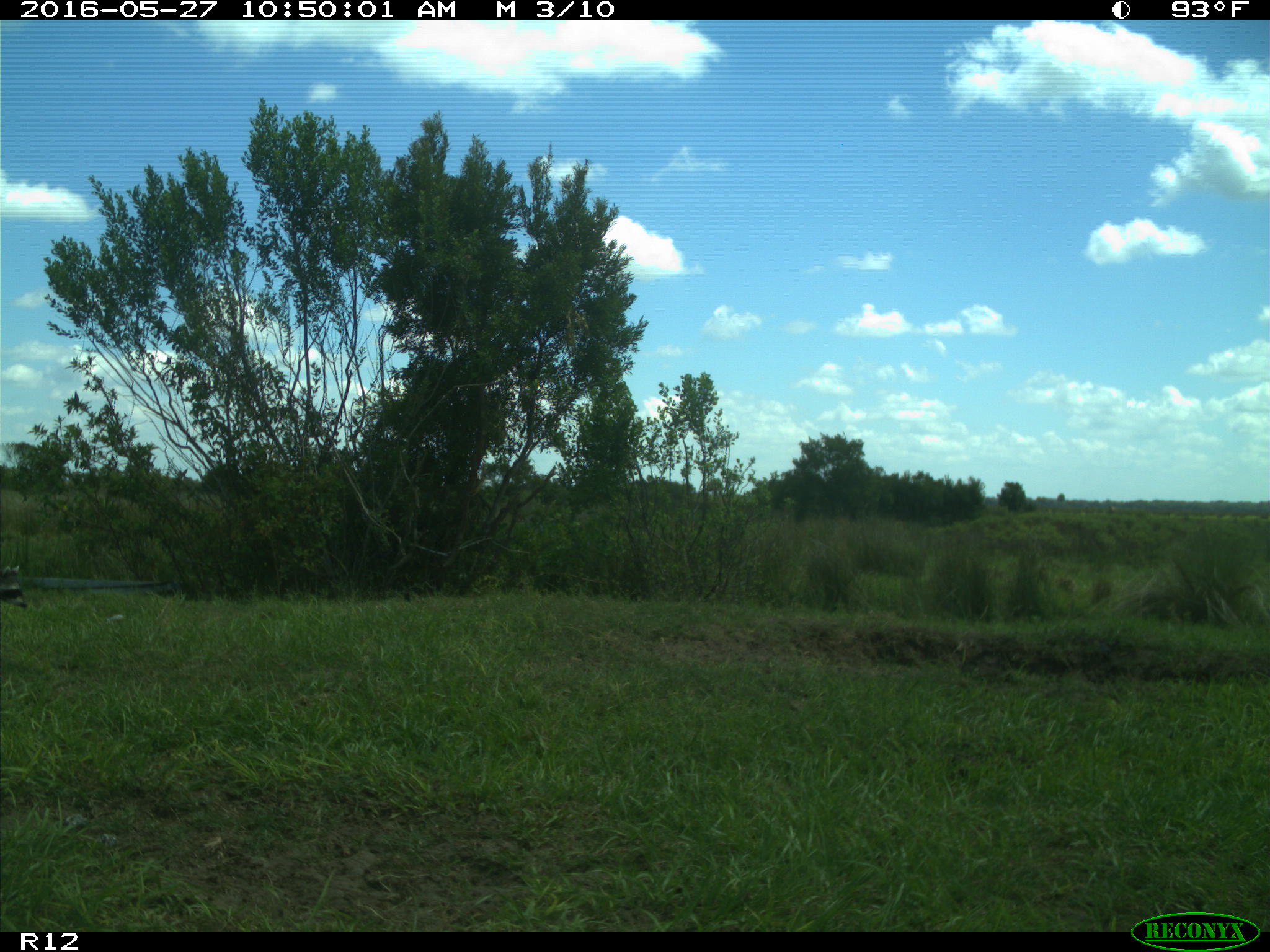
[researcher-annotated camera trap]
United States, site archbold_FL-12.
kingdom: Animalia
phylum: Chordata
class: Mammalia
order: Carnivora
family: Procyonidae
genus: Procyon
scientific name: Procyon lotor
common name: common raccoon